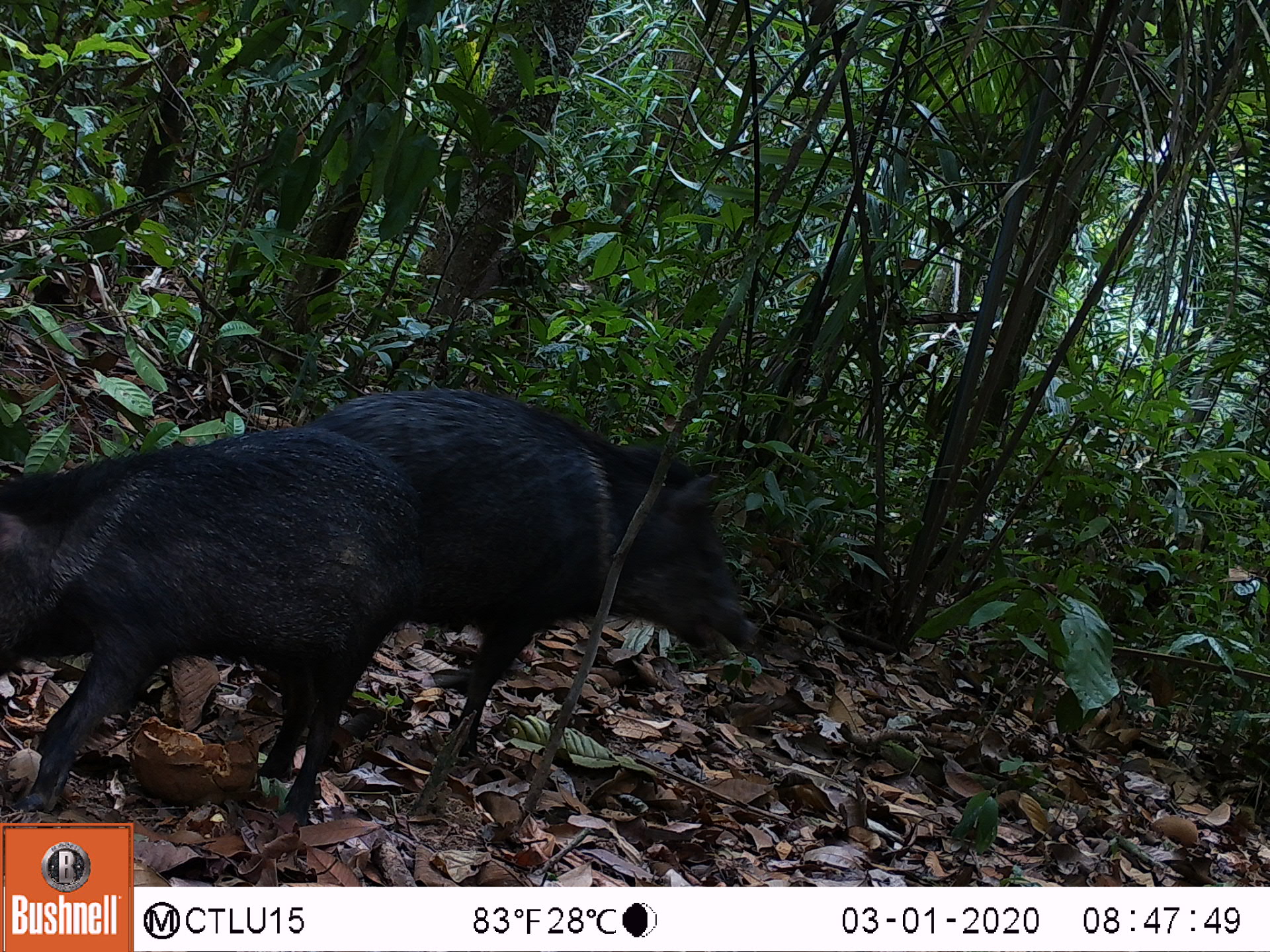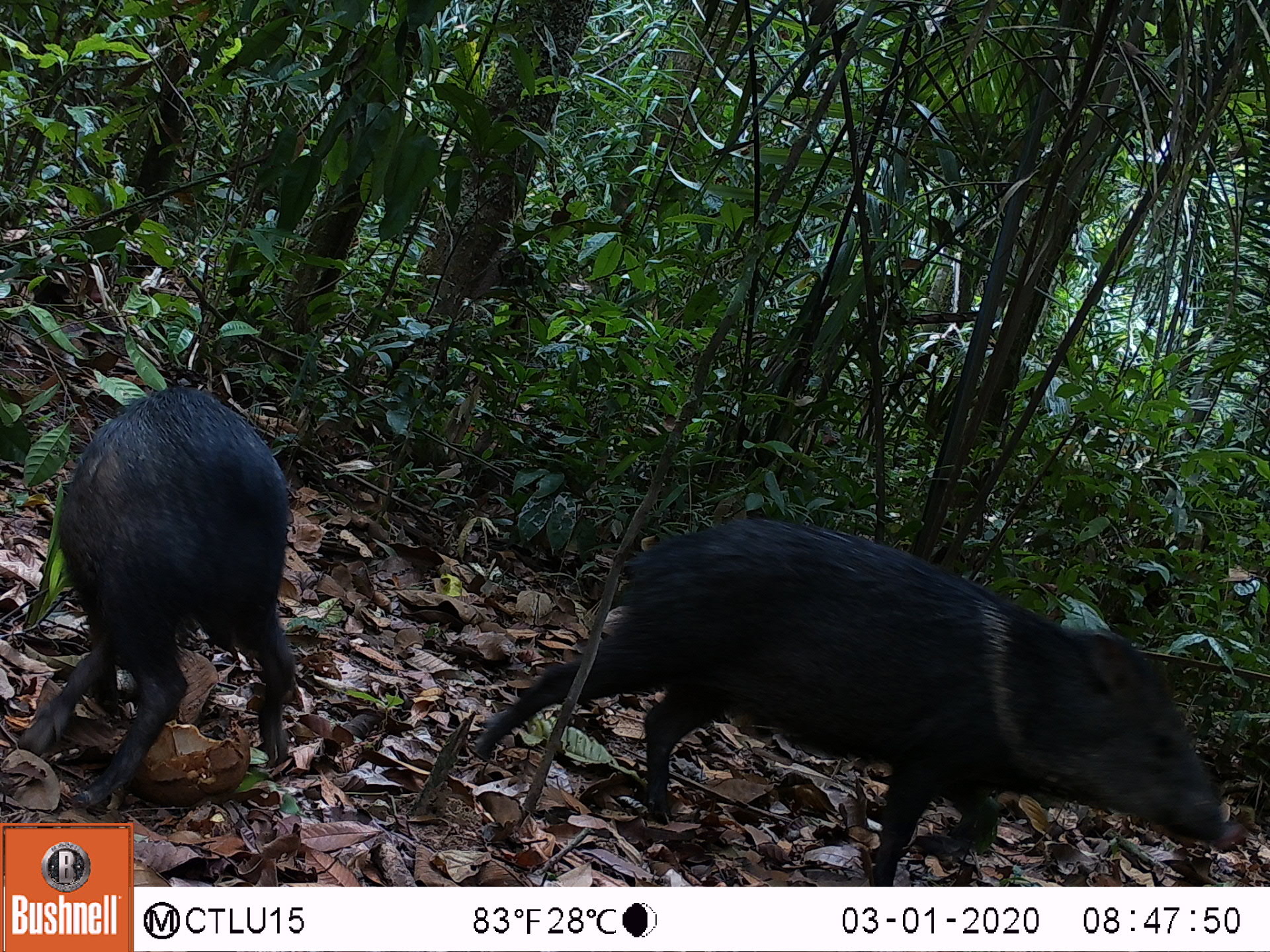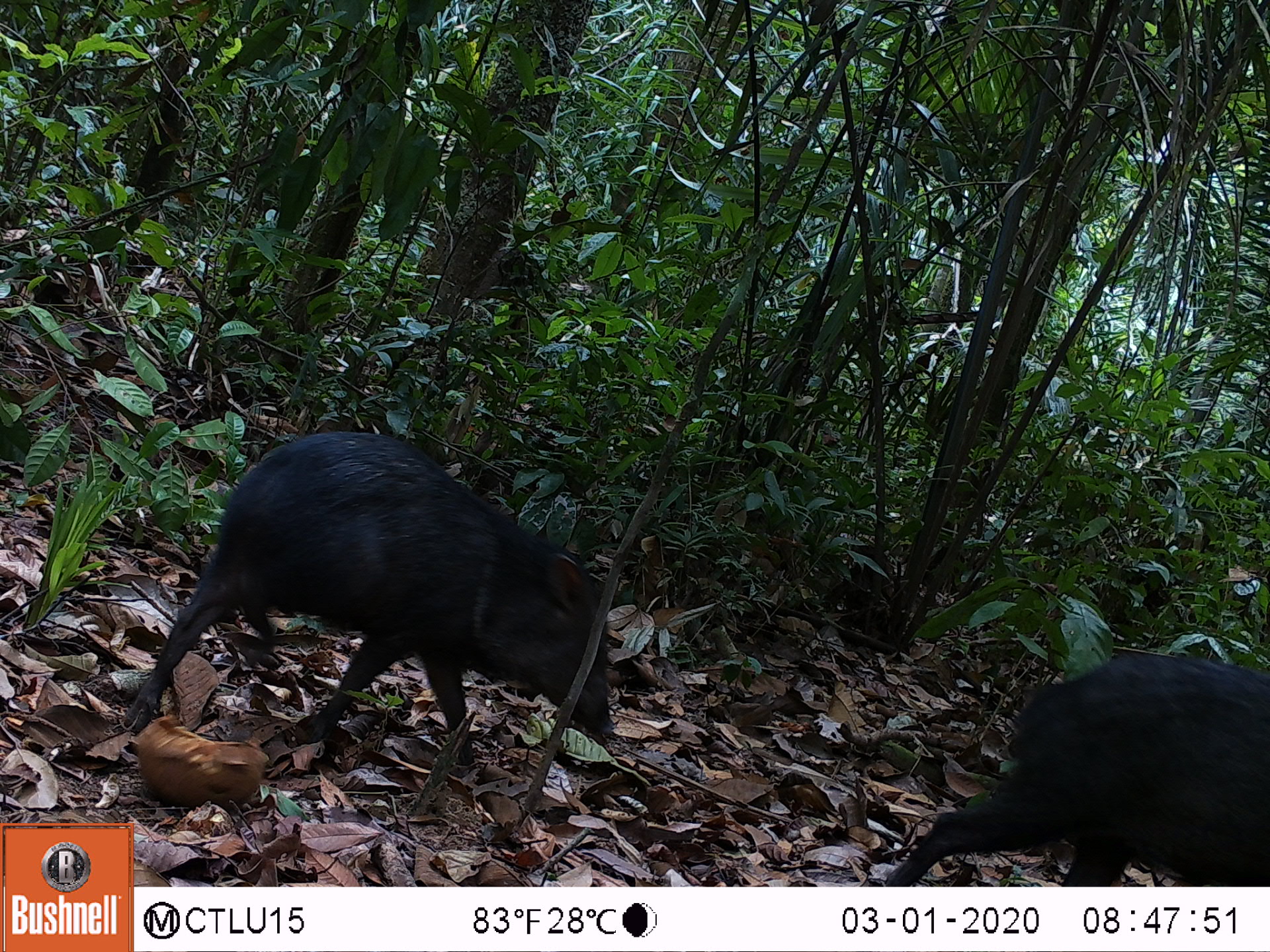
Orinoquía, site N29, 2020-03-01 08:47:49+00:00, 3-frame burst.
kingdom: Animalia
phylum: Chordata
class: Mammalia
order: Artiodactyla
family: Tayassuidae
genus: Pecari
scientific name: Pecari tajacu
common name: collared peccary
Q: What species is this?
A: Collared peccary (Pecari tajacu).